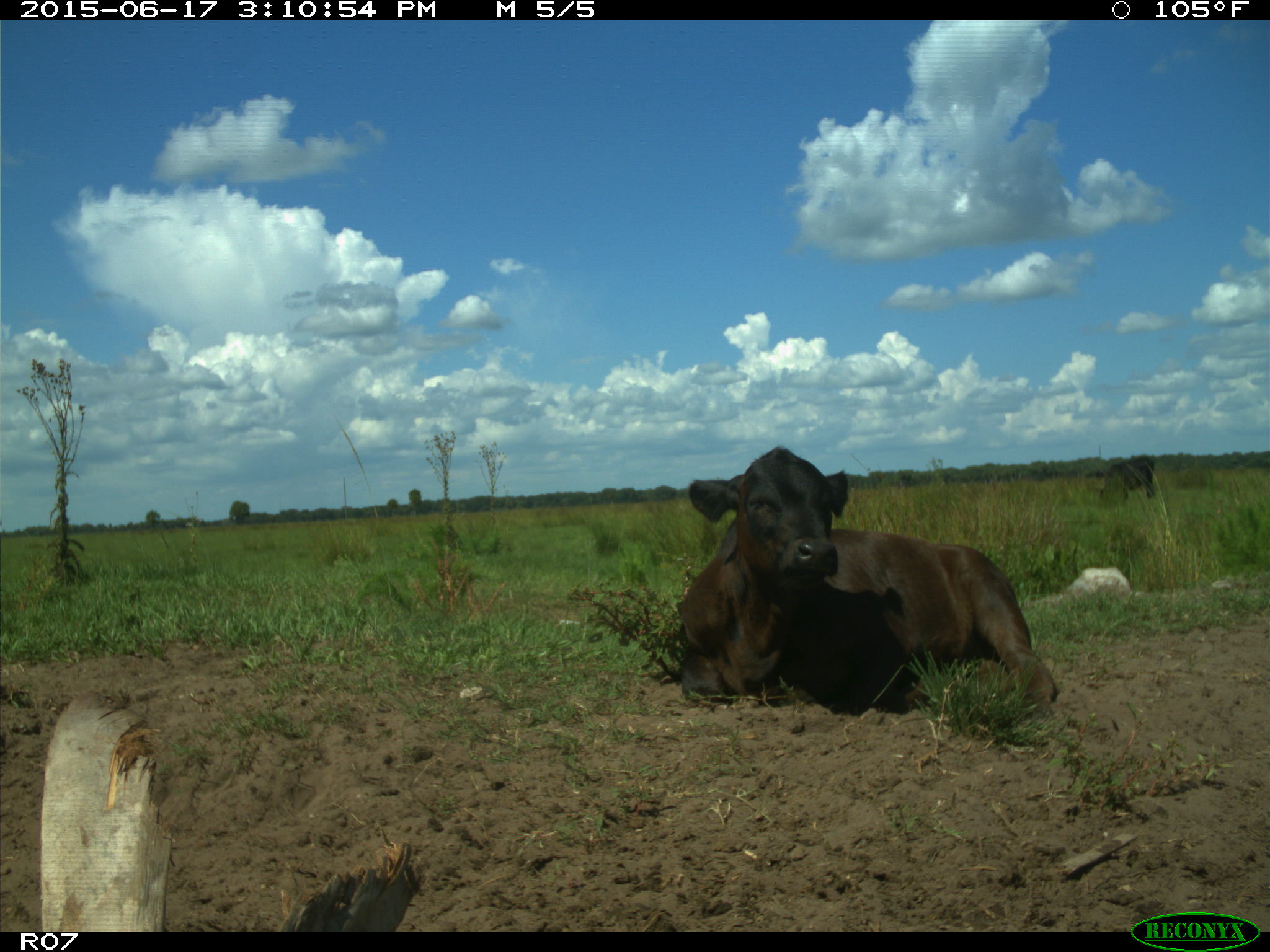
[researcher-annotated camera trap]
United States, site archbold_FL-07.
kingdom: Animalia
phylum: Chordata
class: Mammalia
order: Artiodactyla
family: Bovidae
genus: Bos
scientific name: Bos taurus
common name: domestic cow